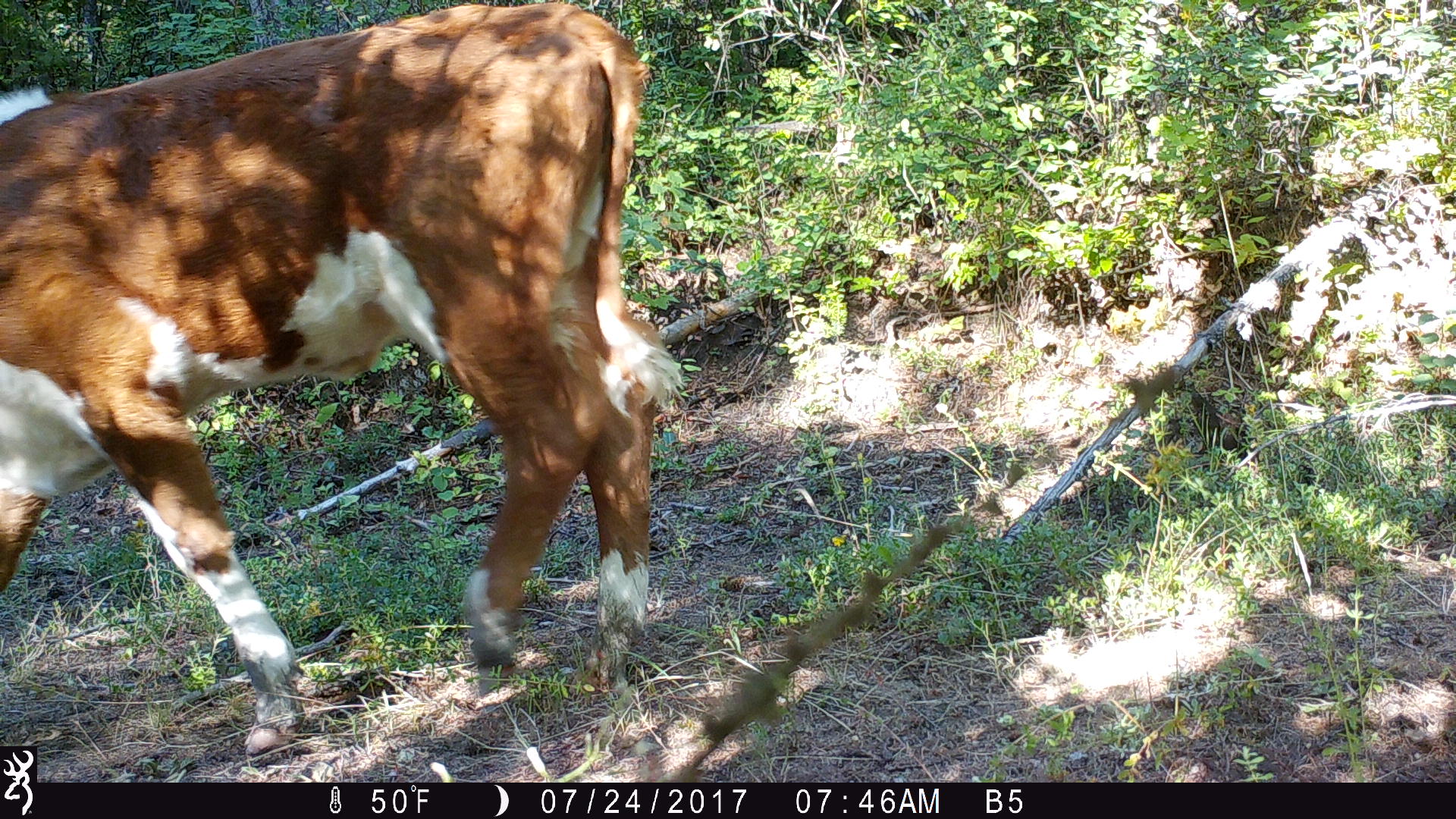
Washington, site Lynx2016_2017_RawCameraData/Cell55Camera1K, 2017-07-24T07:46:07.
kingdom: Animalia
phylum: Chordata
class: Mammalia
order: Artiodactyla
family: Bovidae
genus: Bos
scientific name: Bos taurus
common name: domestic cattle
Domestic cattle (Bos taurus). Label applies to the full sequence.